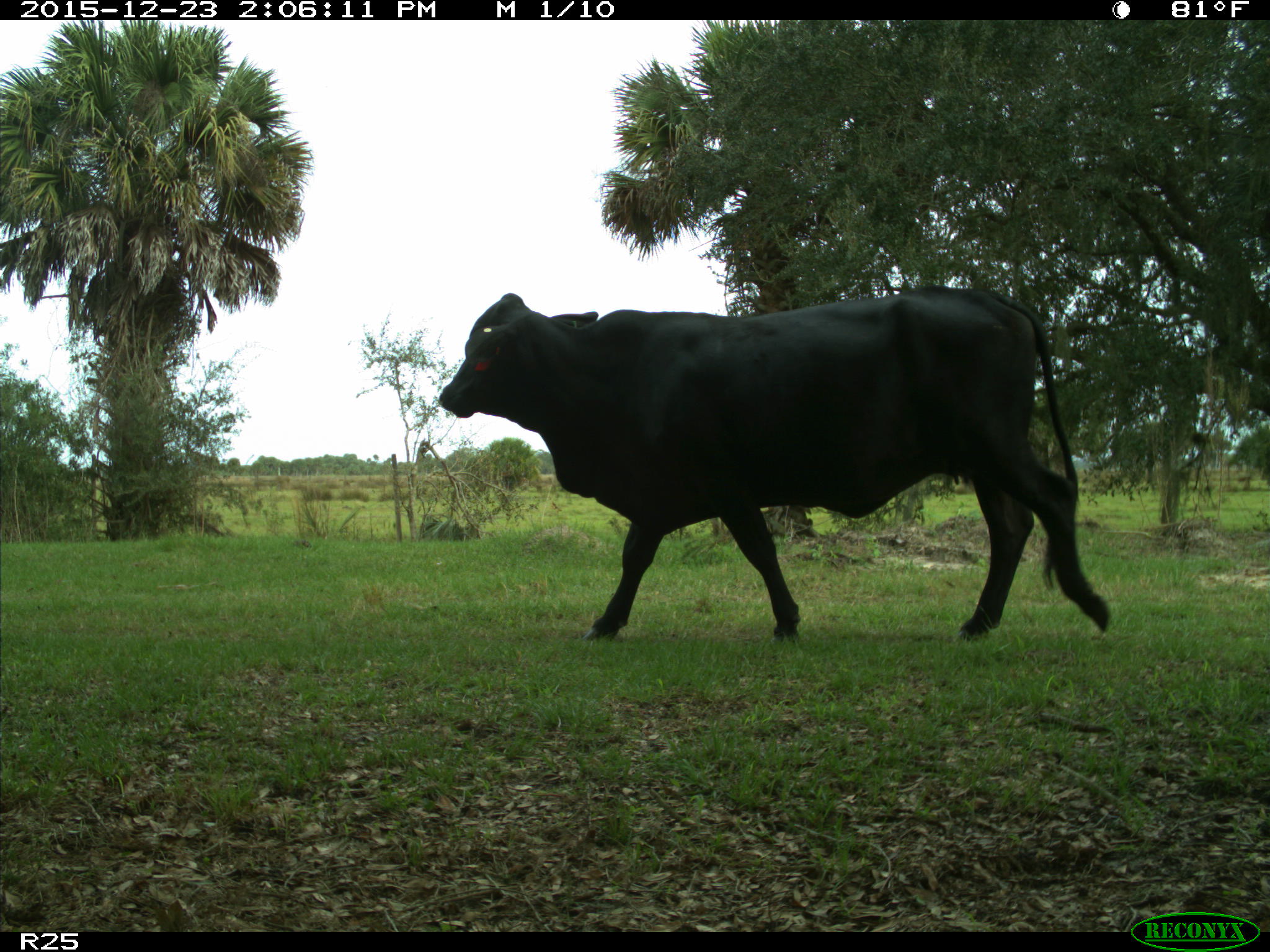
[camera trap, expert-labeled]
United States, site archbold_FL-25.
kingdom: Animalia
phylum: Chordata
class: Mammalia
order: Artiodactyla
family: Bovidae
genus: Bos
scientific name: Bos taurus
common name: domestic cow